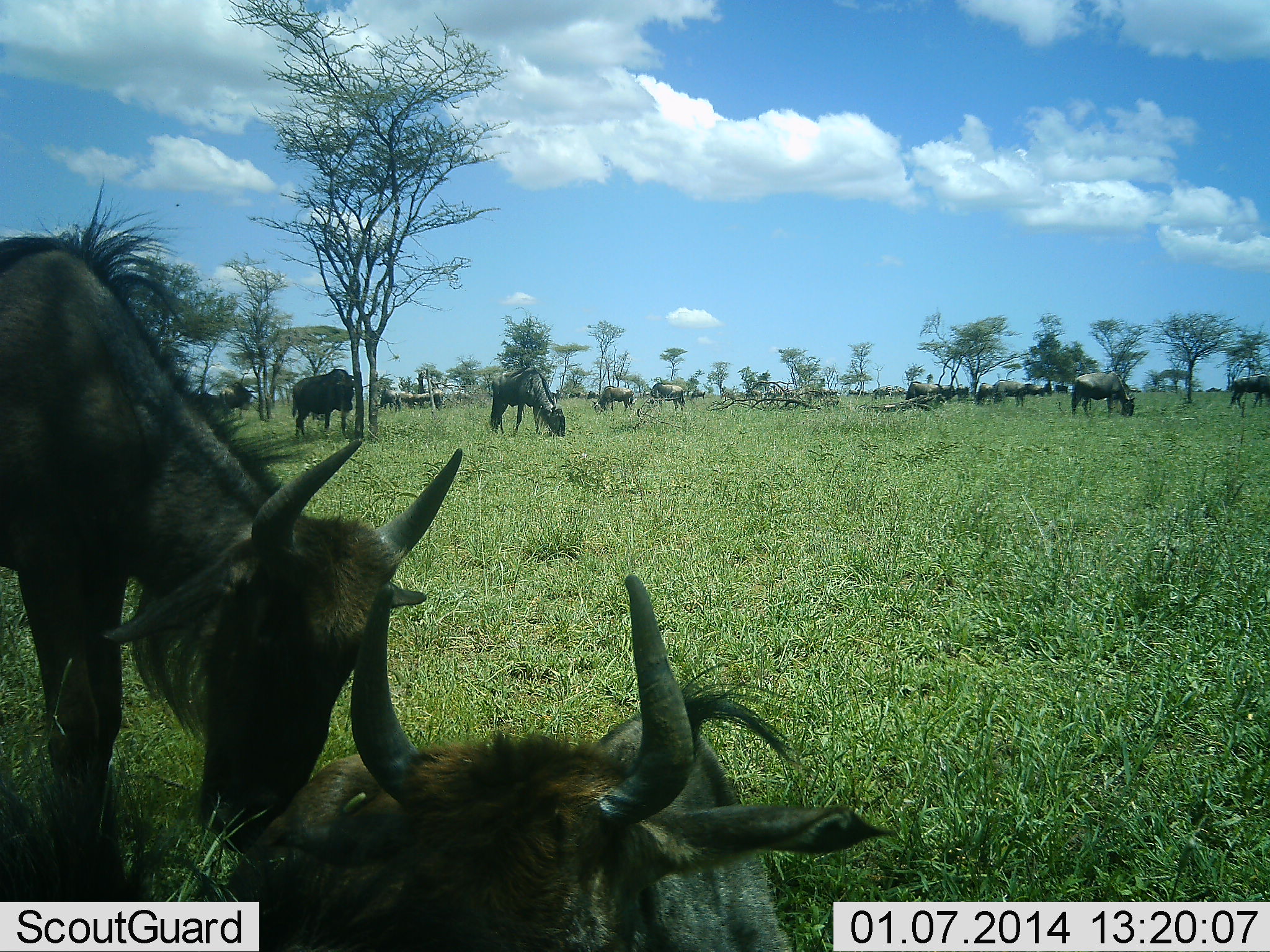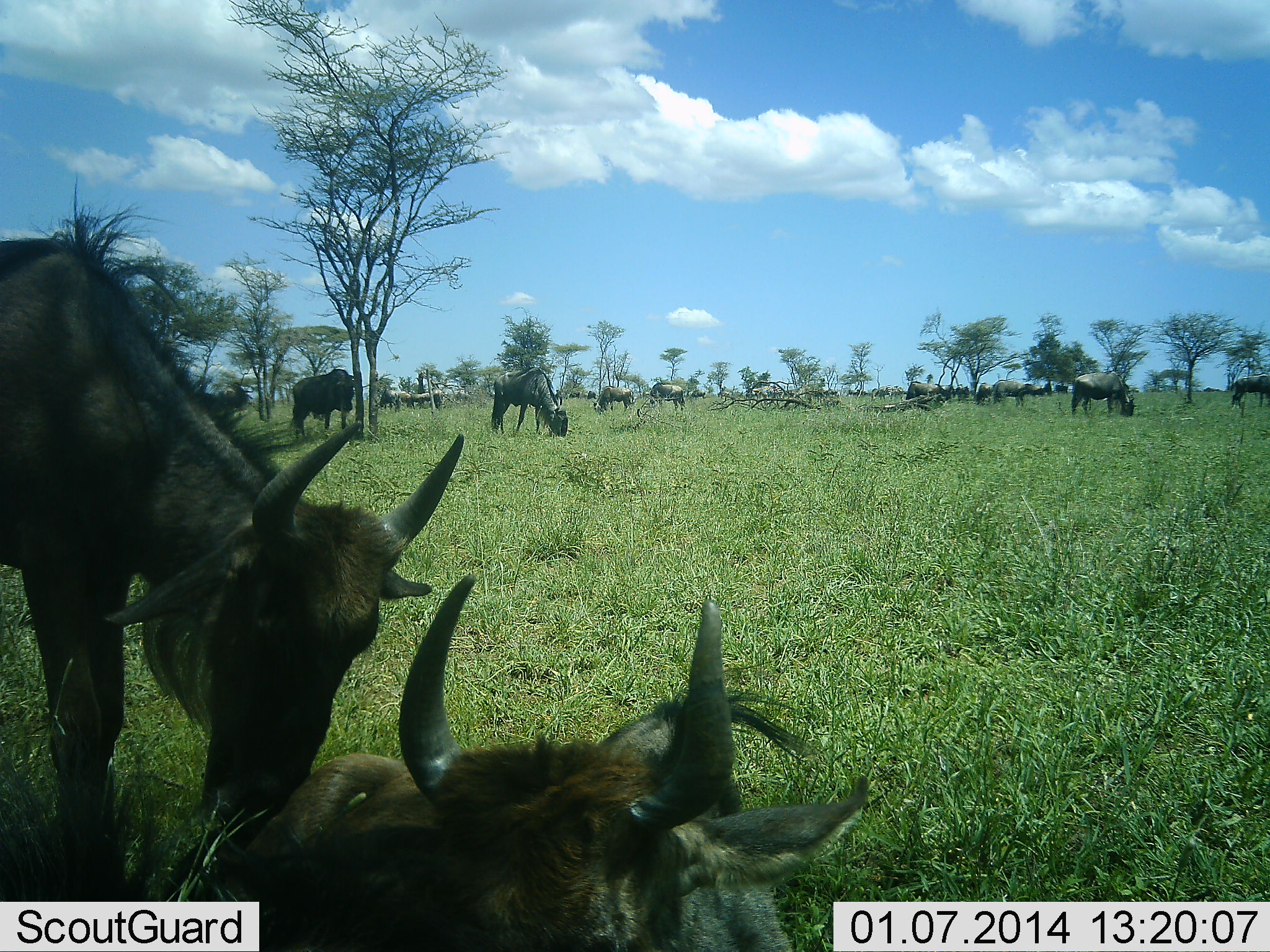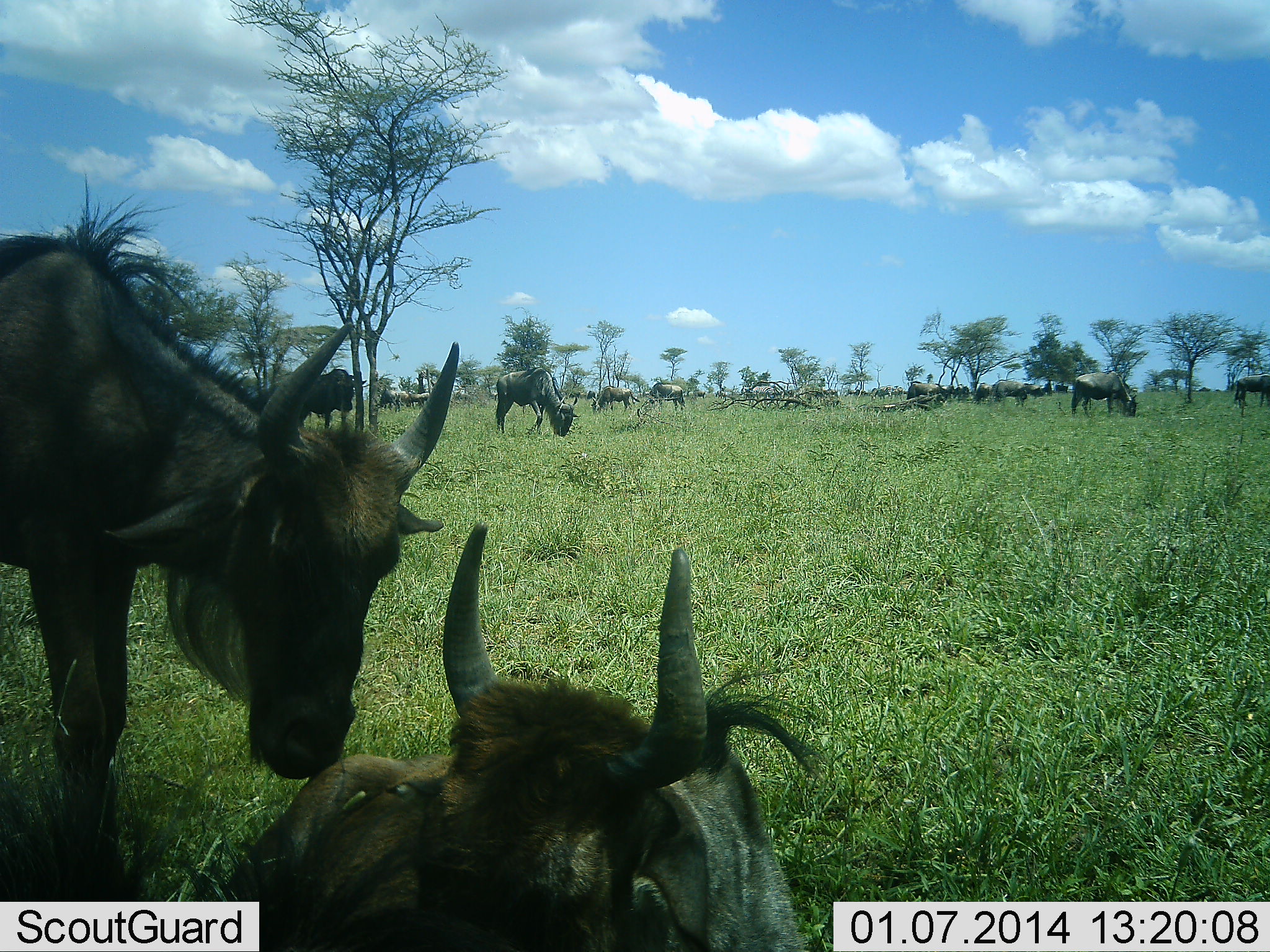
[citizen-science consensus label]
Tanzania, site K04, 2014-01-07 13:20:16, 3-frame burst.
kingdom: Animalia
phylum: Chordata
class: Mammalia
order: Artiodactyla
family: Bovidae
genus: Connochaetes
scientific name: Connochaetes taurinus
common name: blue wildebeest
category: wildebeest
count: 11-50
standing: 30%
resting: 60%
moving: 0%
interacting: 20%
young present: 10%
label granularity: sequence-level